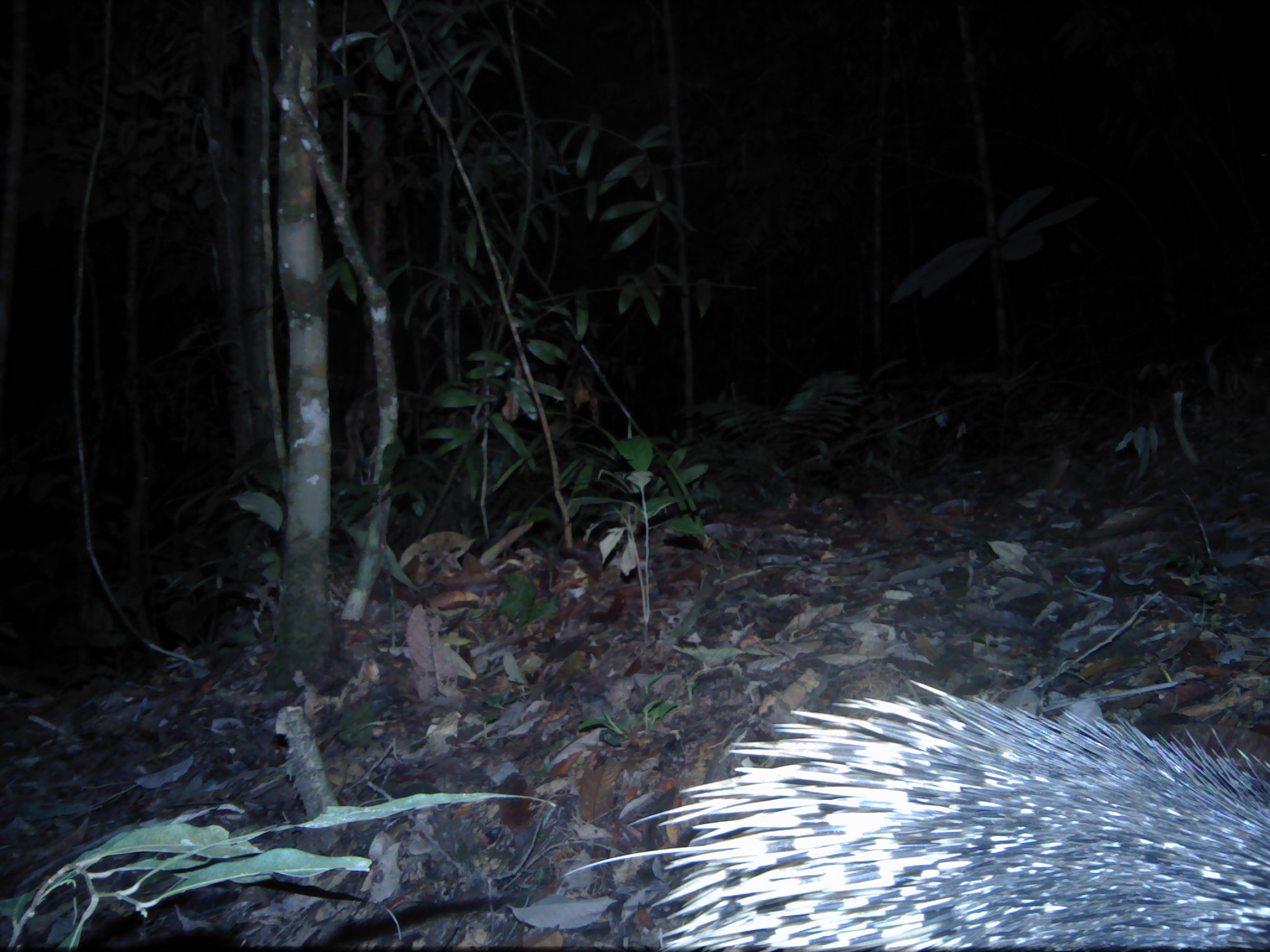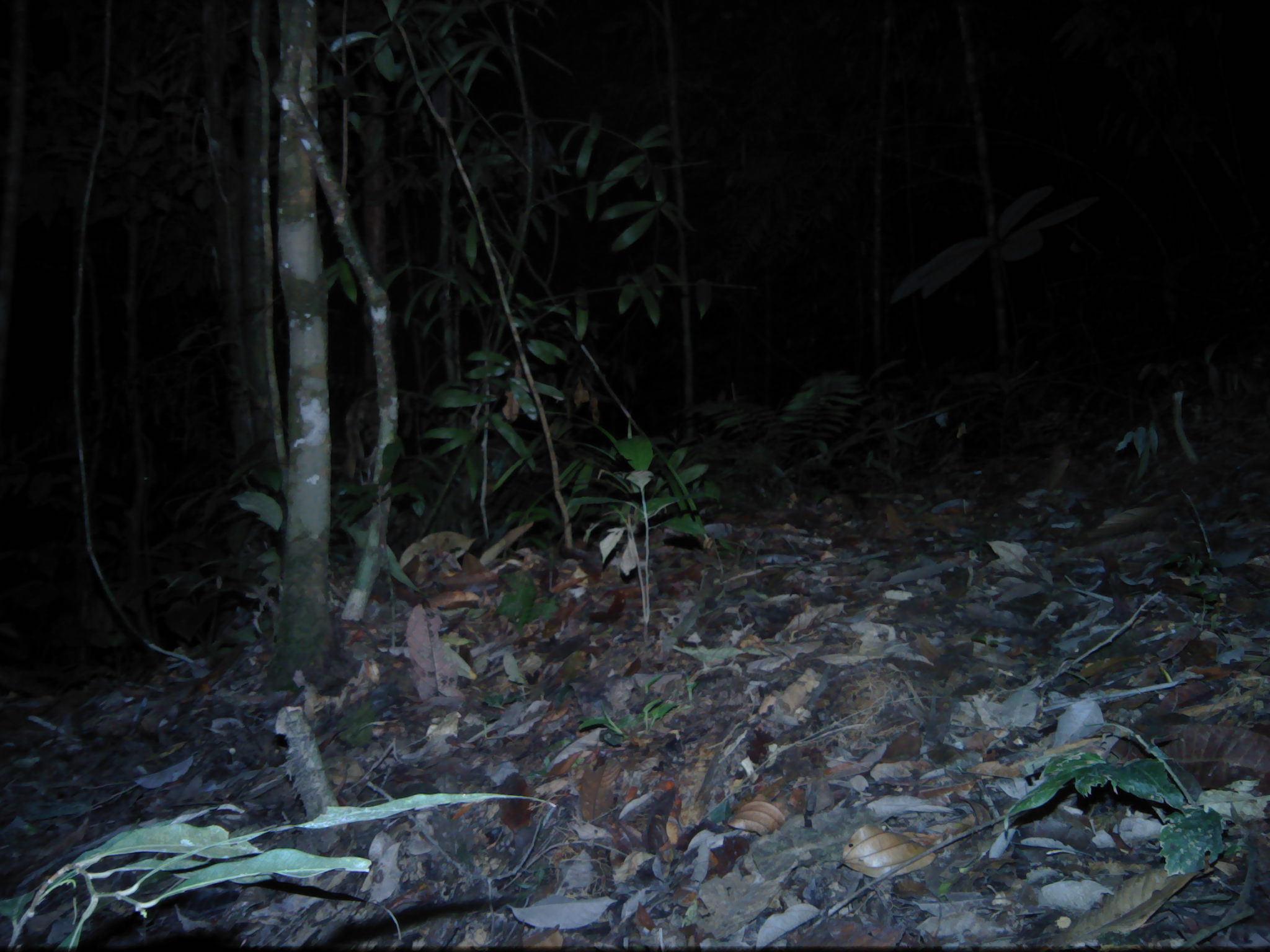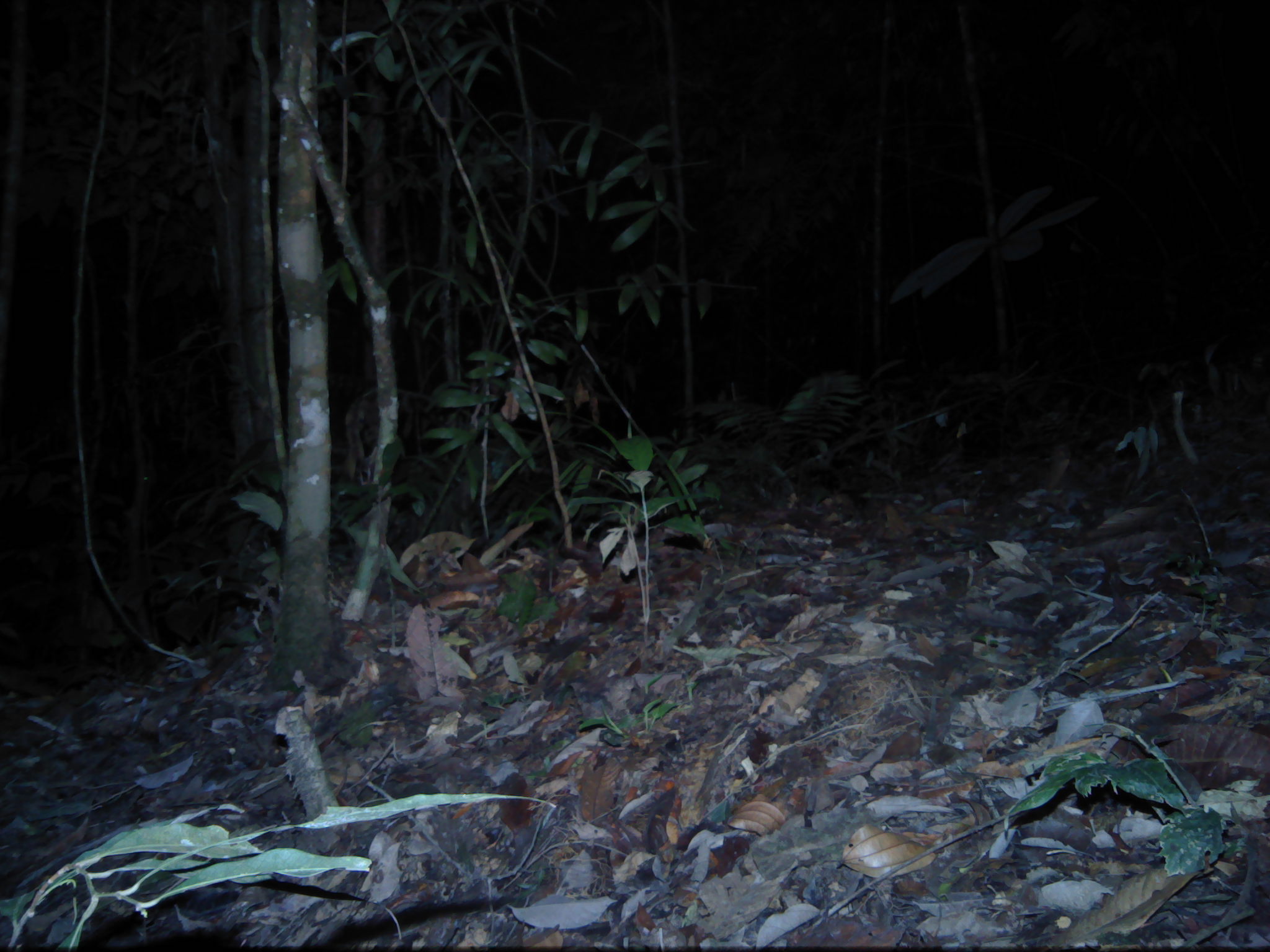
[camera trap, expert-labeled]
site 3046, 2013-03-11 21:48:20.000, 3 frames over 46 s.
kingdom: Animalia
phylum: Chordata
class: Mammalia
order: Rodentia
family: Hystricidae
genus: Hystrix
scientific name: Hystrix brachyura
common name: east asian porcupine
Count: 1.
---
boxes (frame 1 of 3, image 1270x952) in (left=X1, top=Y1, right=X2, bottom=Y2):
hystrix brachyura: (left=562, top=678, right=1269, bottom=951)